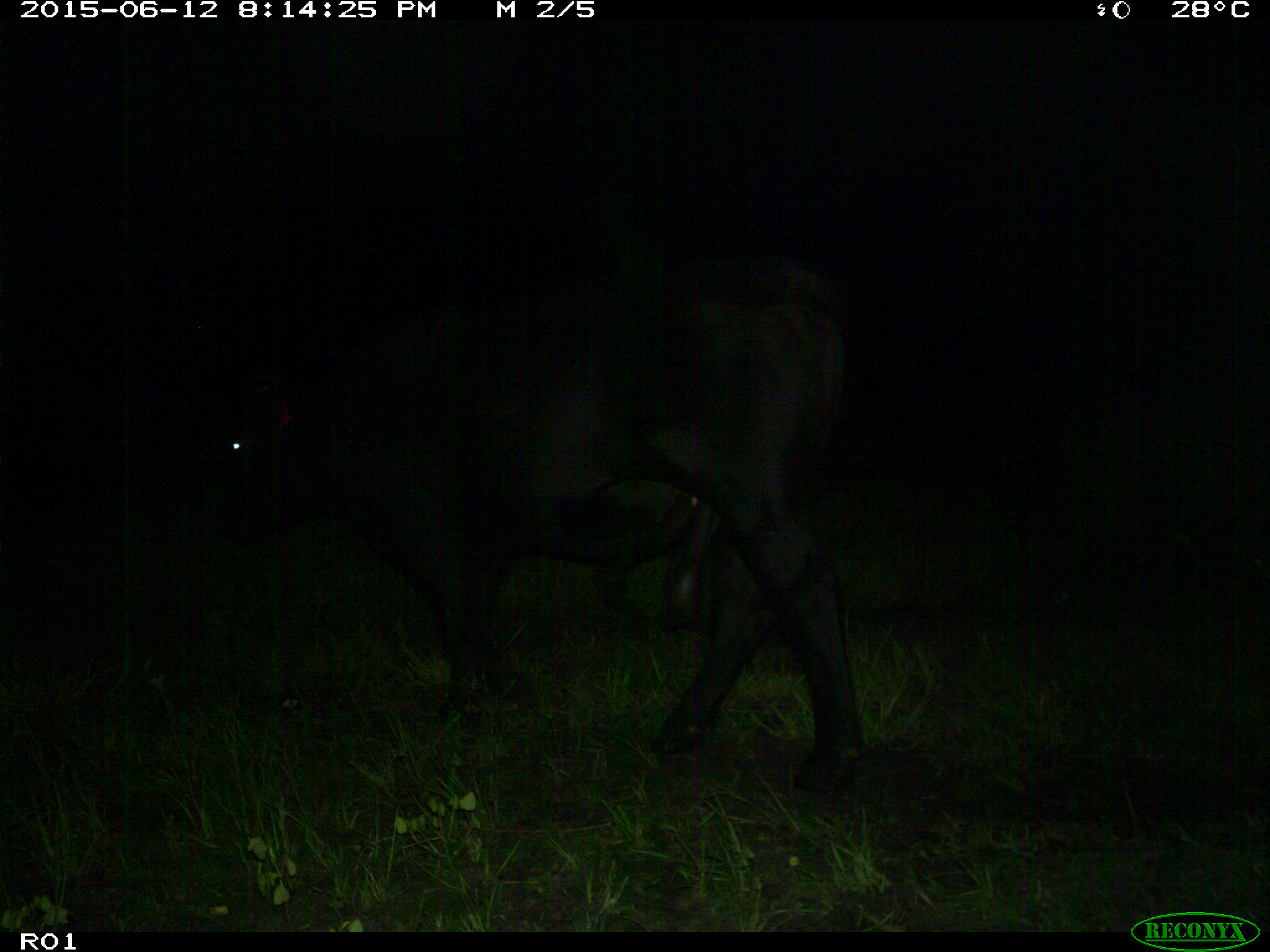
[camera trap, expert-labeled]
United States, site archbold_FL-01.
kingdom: Animalia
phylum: Chordata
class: Mammalia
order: Artiodactyla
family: Bovidae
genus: Bos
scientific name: Bos taurus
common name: domestic cow